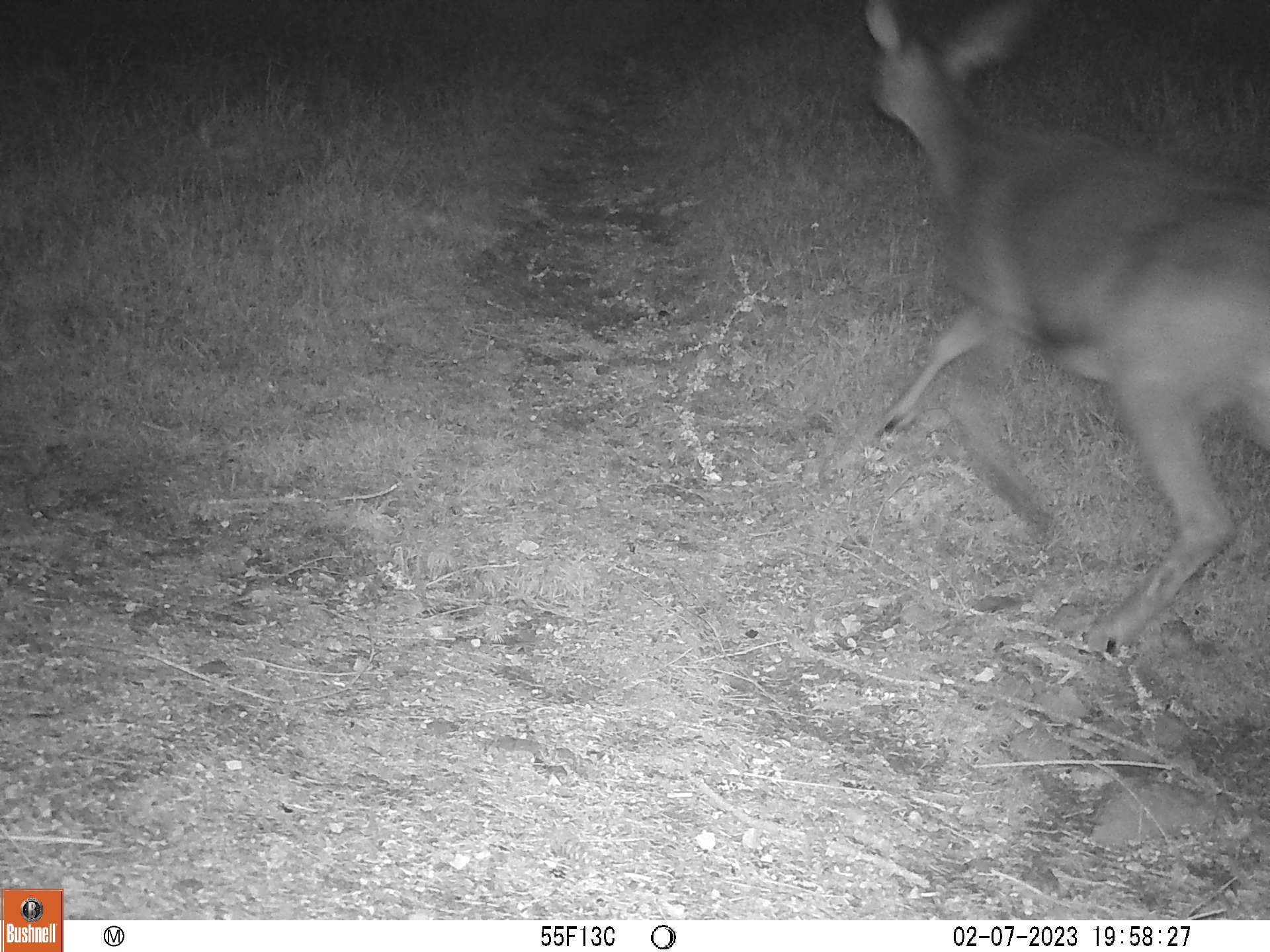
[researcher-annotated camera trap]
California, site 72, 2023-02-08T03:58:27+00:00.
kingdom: Animalia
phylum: Chordata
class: Mammalia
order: Artiodactyla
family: Cervidae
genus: Odocoileus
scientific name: Odocoileus hemionus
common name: mule deer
Mule deer (Odocoileus hemionus).